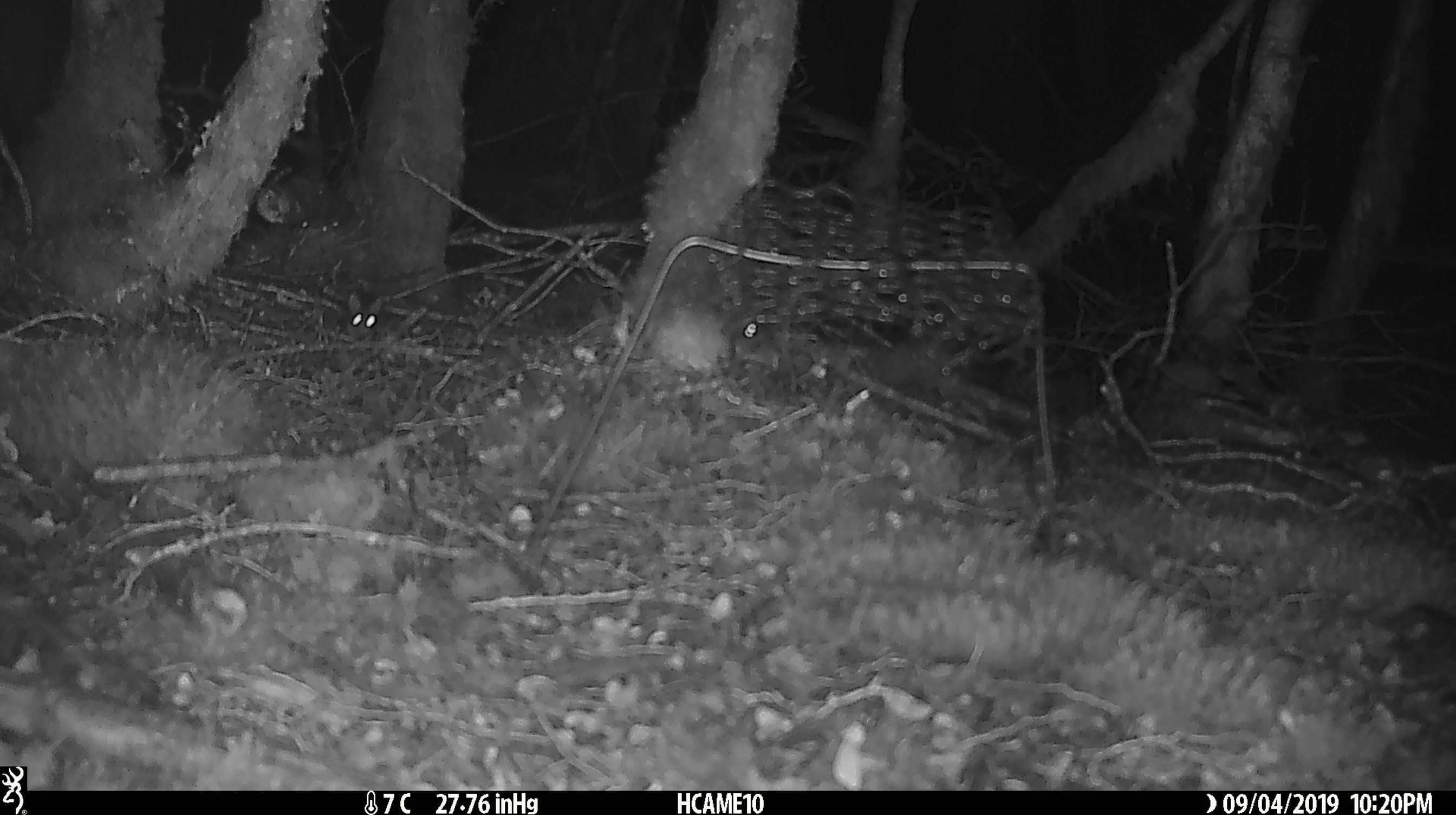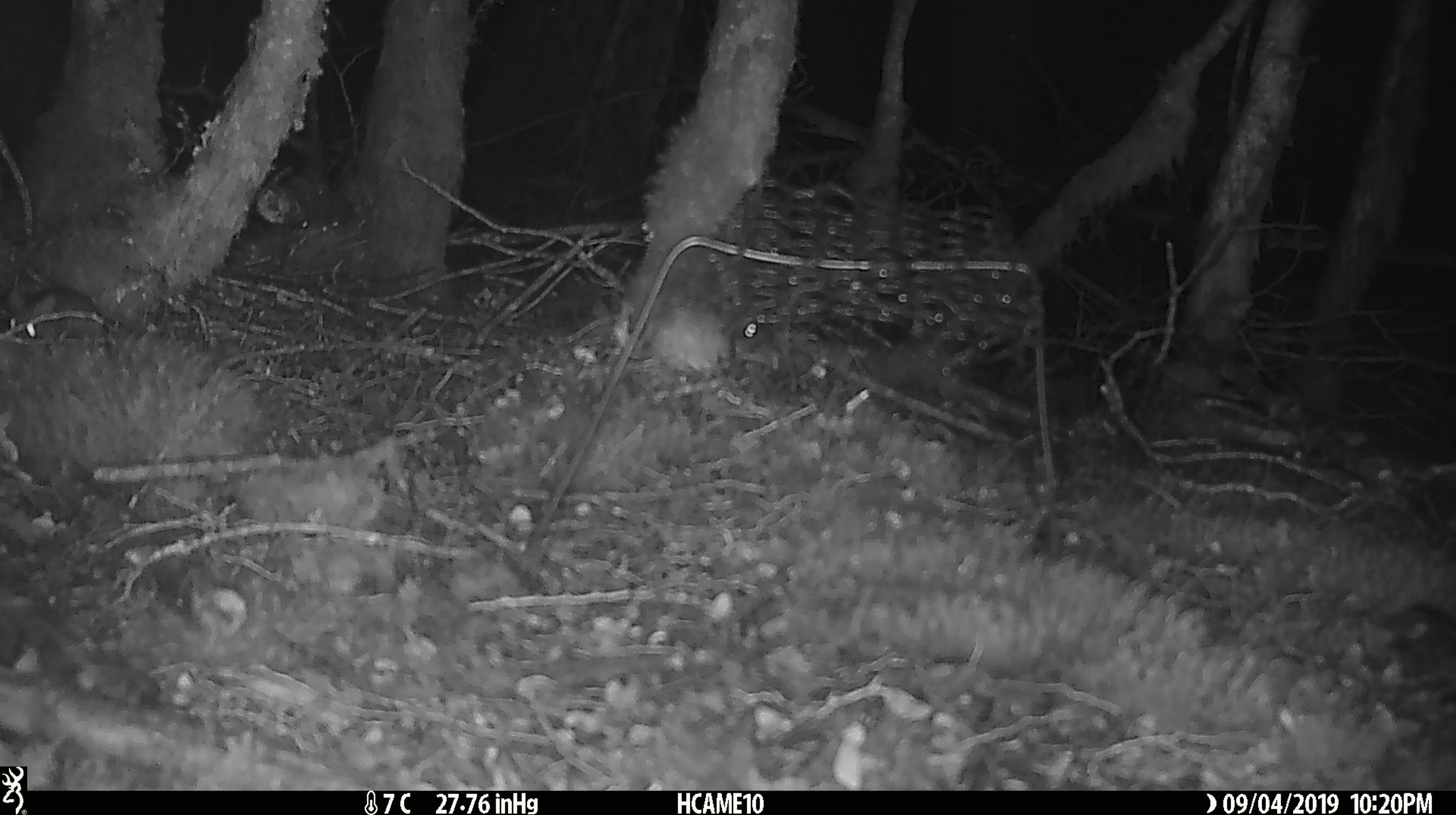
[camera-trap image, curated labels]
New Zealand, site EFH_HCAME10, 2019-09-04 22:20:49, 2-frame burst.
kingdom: Animalia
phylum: Chordata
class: Mammalia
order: Rodentia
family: Muridae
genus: Mus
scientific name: Mus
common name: mouse